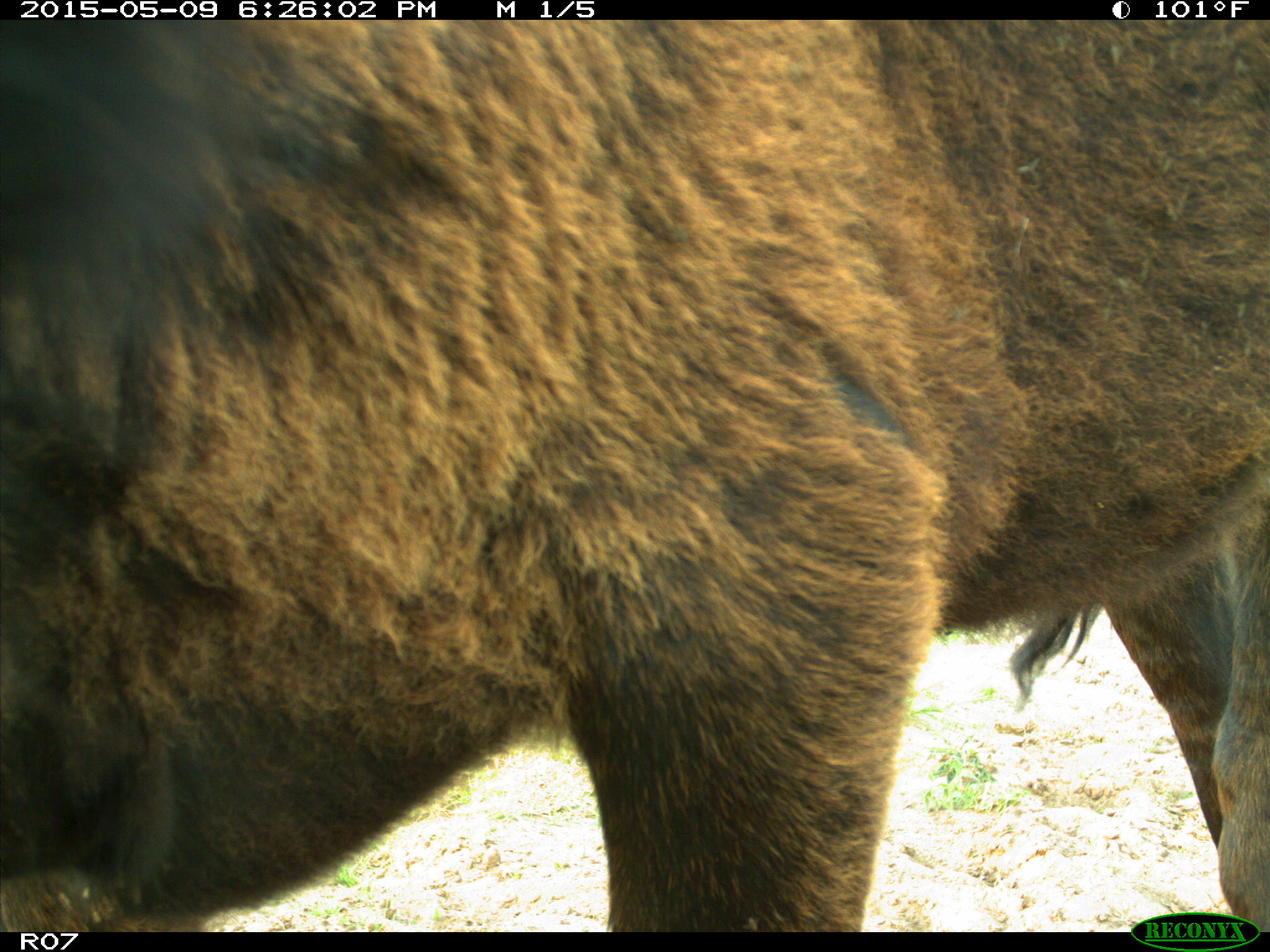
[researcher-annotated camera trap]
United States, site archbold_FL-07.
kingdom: Animalia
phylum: Chordata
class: Mammalia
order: Artiodactyla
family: Bovidae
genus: Bos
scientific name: Bos taurus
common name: domestic cow